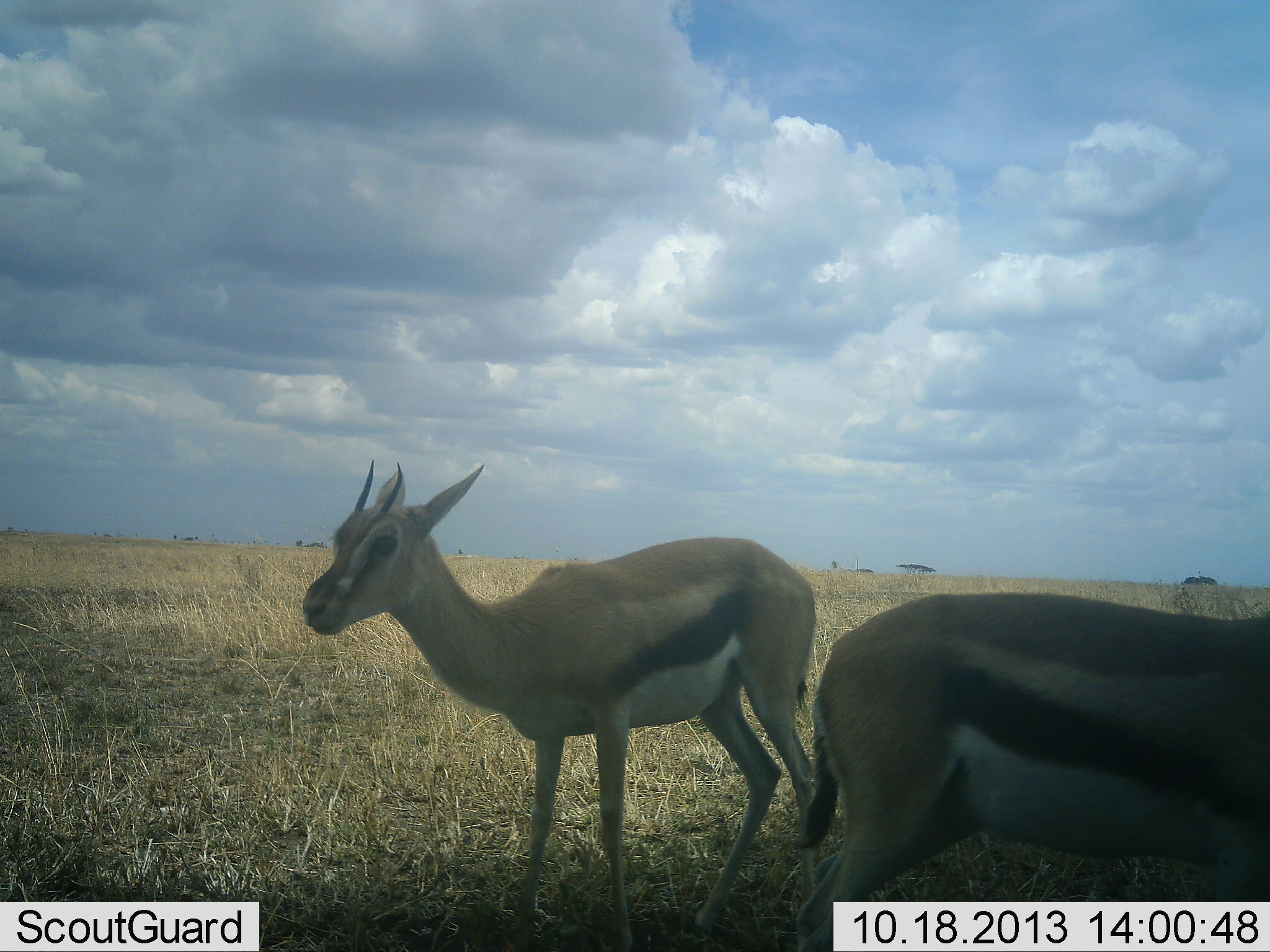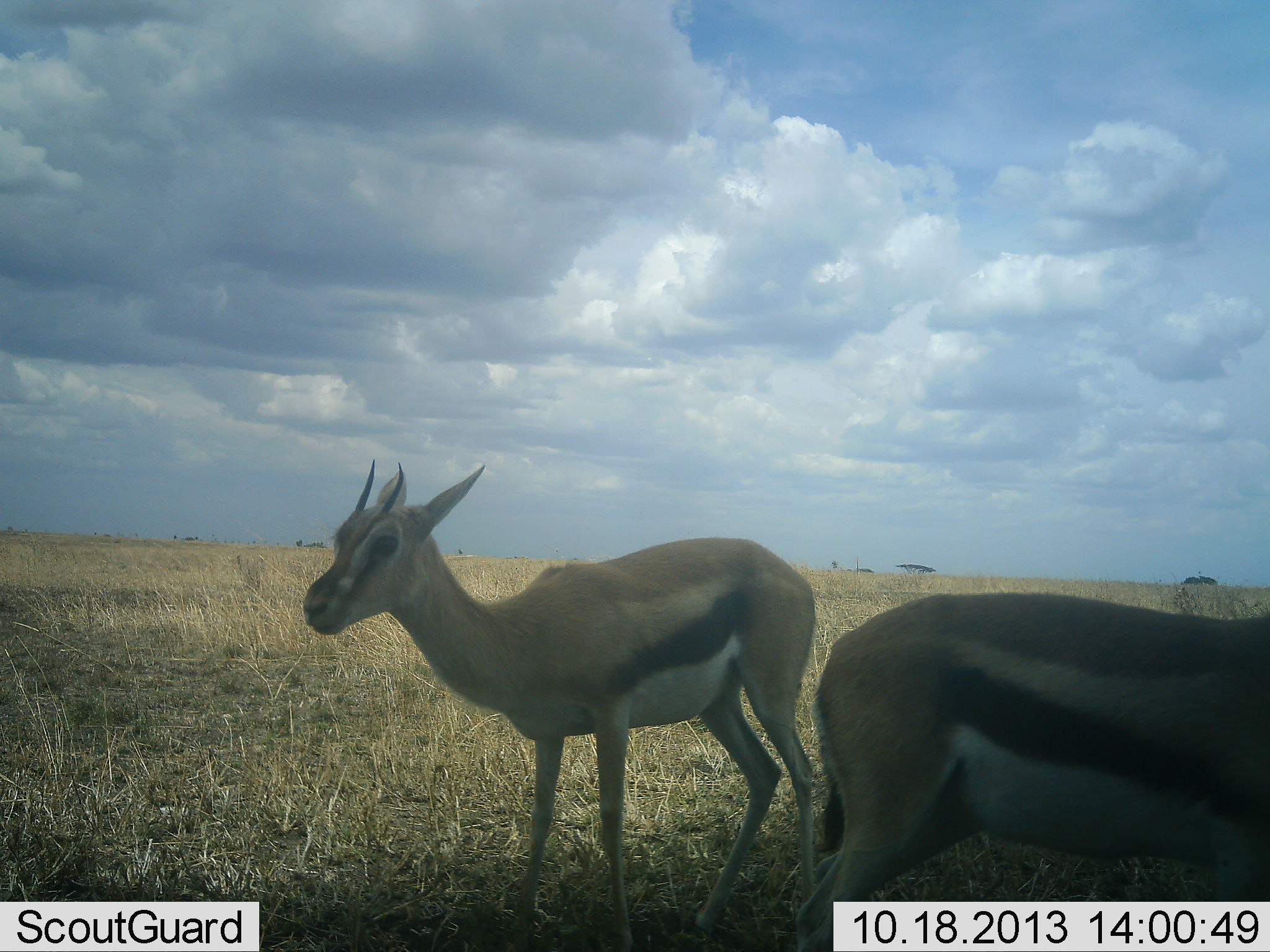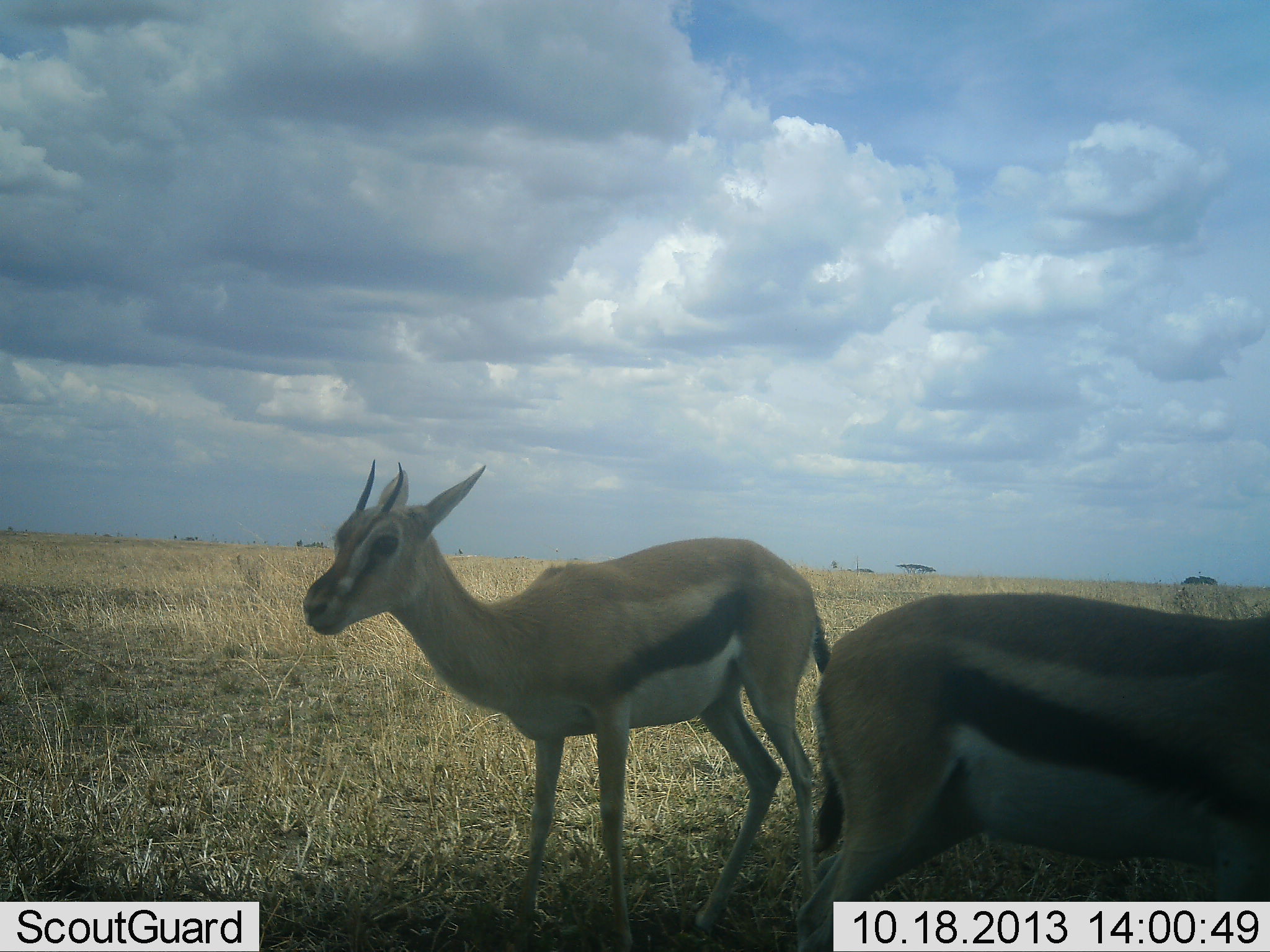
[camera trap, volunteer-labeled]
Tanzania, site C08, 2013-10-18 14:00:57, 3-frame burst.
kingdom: Animalia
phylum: Chordata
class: Mammalia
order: Artiodactyla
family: Bovidae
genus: Eudorcas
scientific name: Eudorcas thomsonii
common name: thomson's gazelle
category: gazellethomsons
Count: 2.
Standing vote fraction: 96%.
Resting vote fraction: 0%.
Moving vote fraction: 7%.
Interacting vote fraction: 0%.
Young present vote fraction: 0%.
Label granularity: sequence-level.